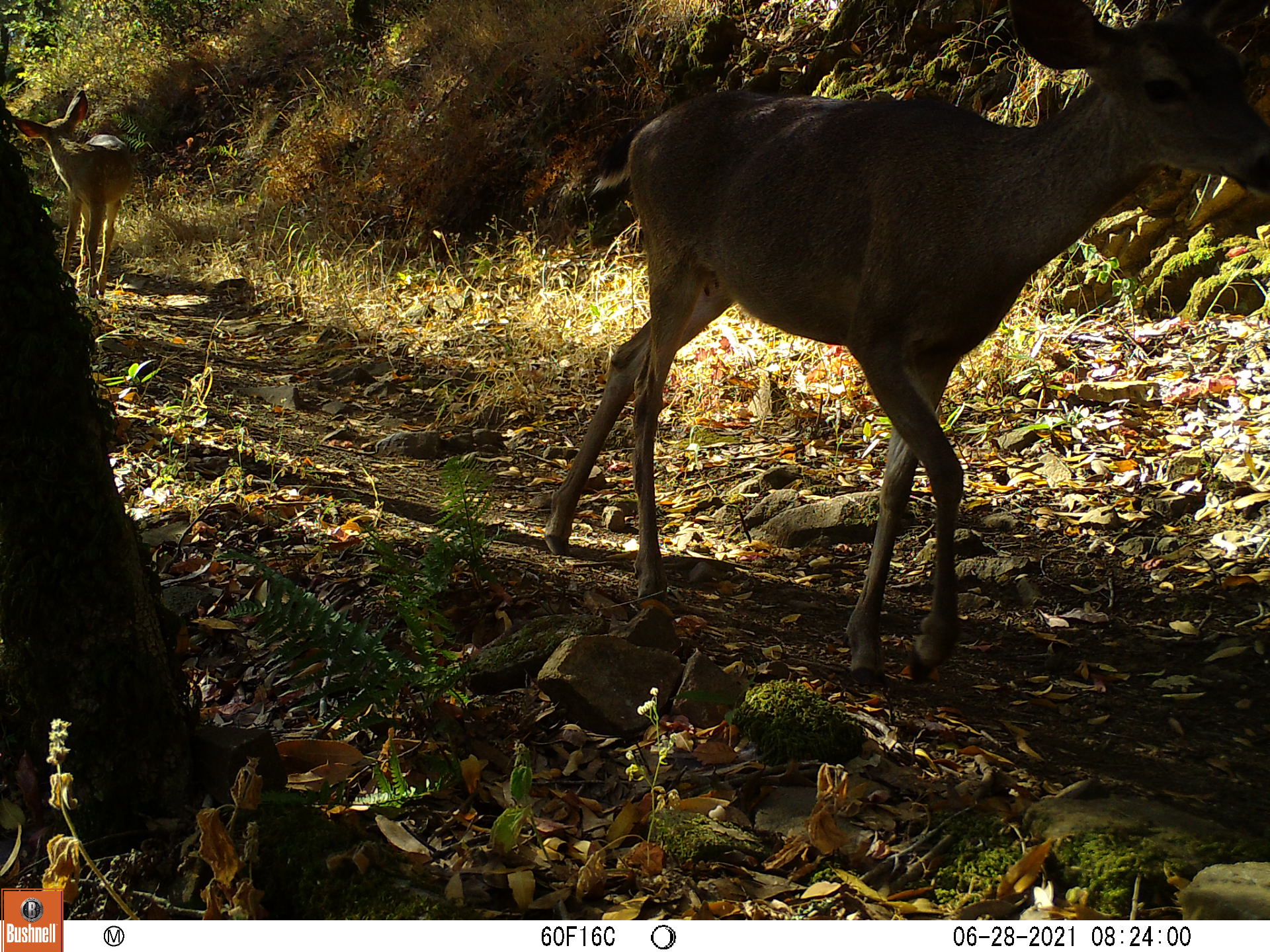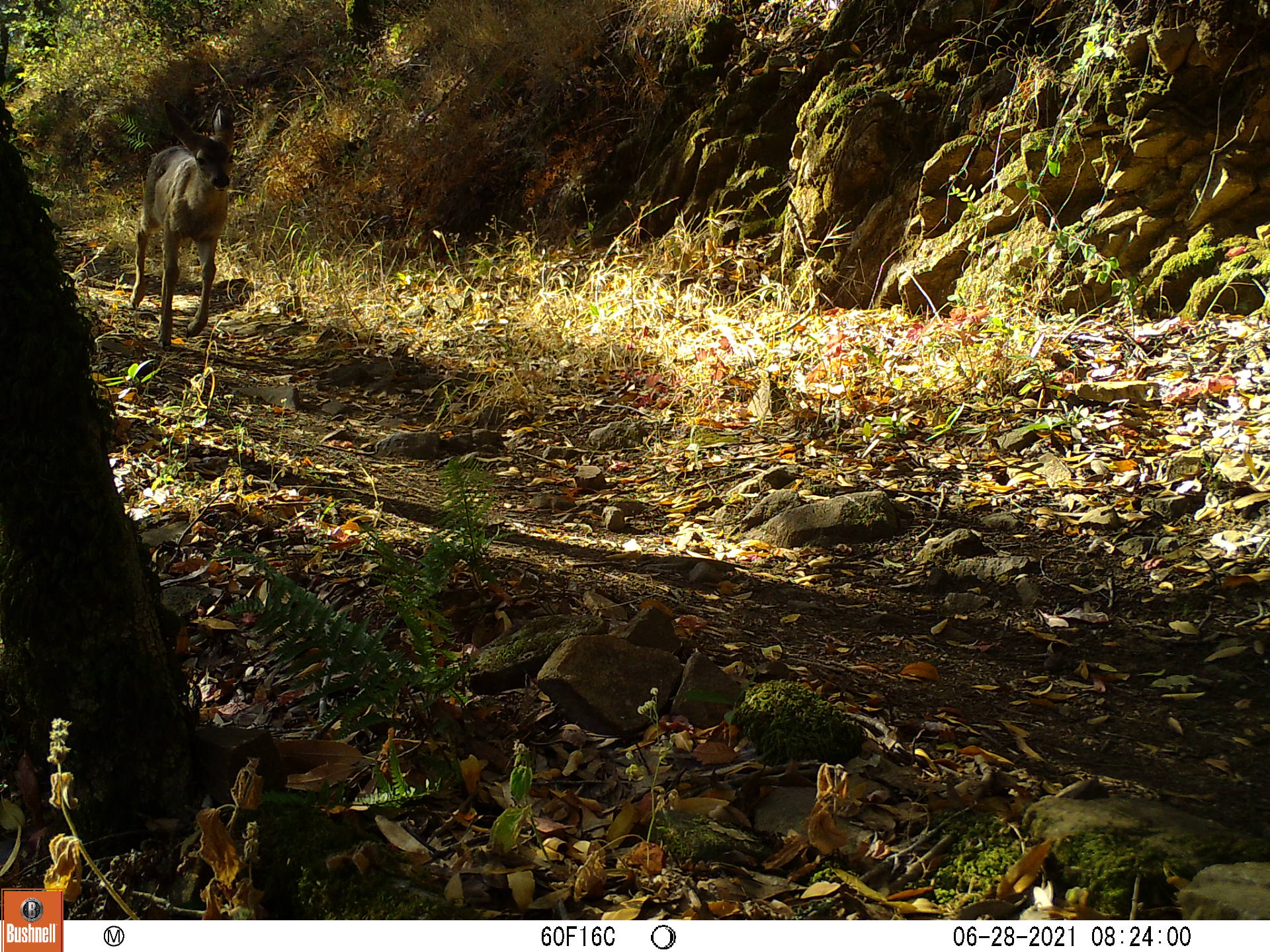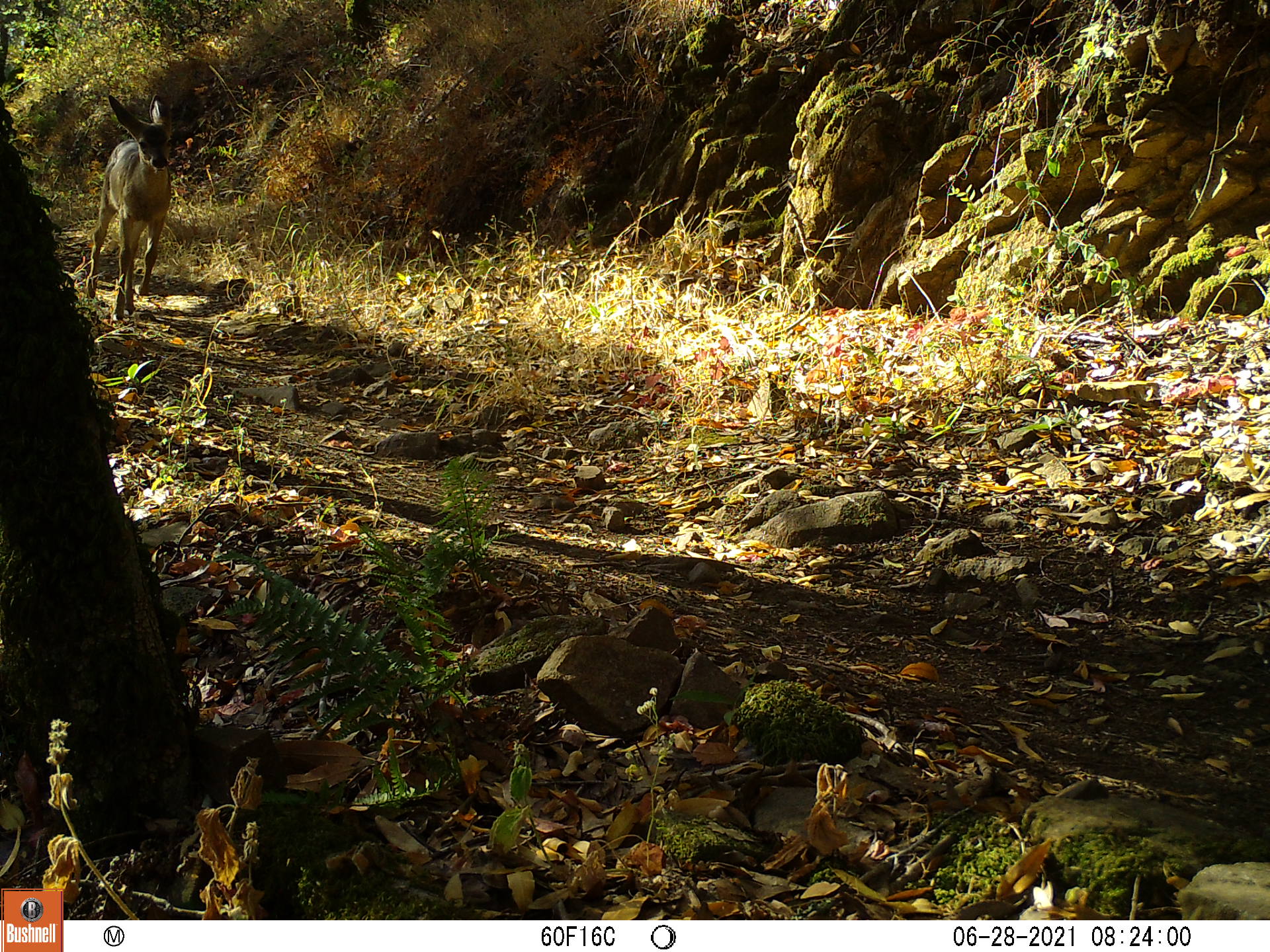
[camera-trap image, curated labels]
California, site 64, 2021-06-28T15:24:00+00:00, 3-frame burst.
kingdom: Animalia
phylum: Chordata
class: Mammalia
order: Artiodactyla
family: Cervidae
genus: Odocoileus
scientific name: Odocoileus hemionus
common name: mule deer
Mule deer (Odocoileus hemionus).